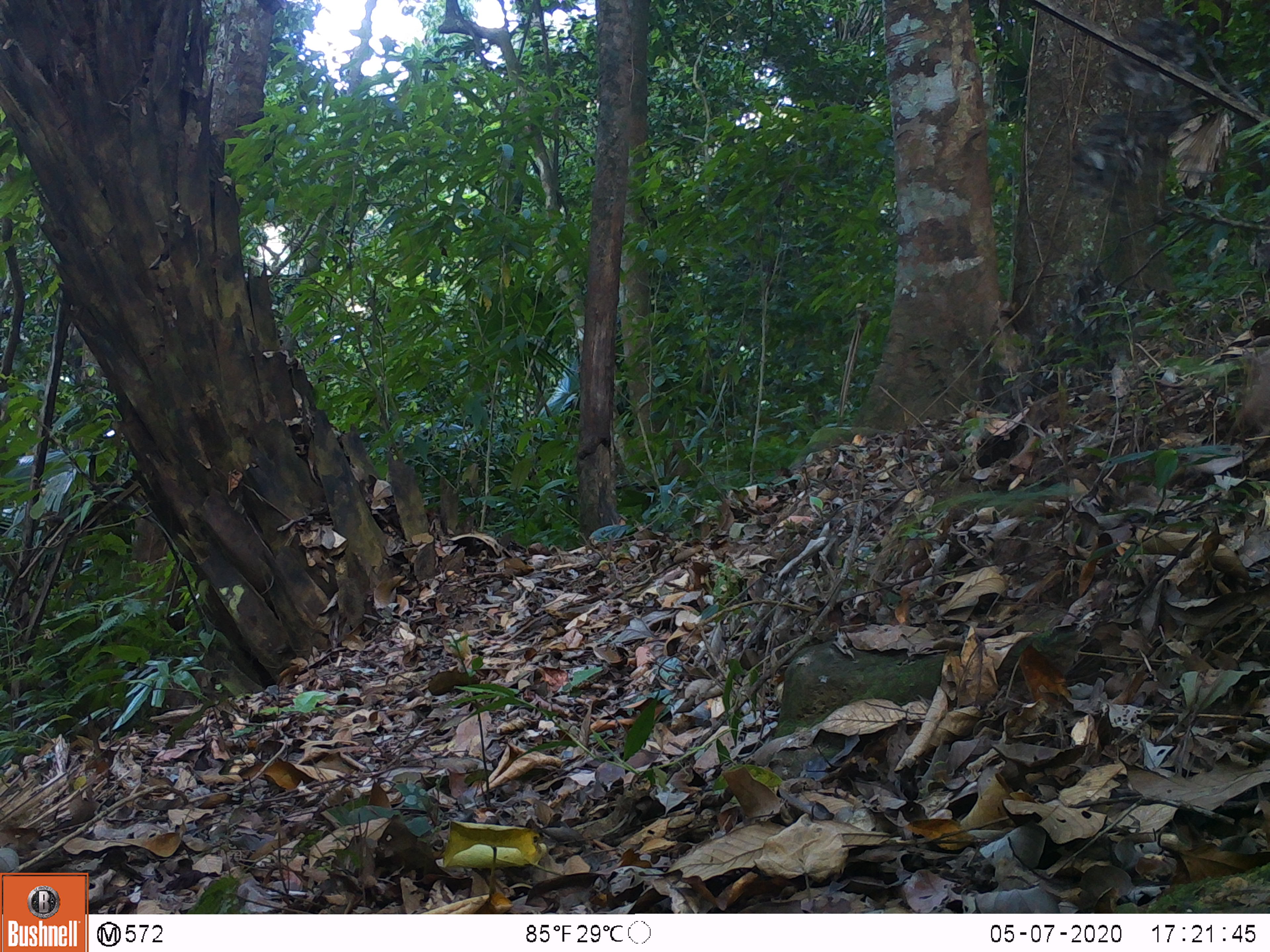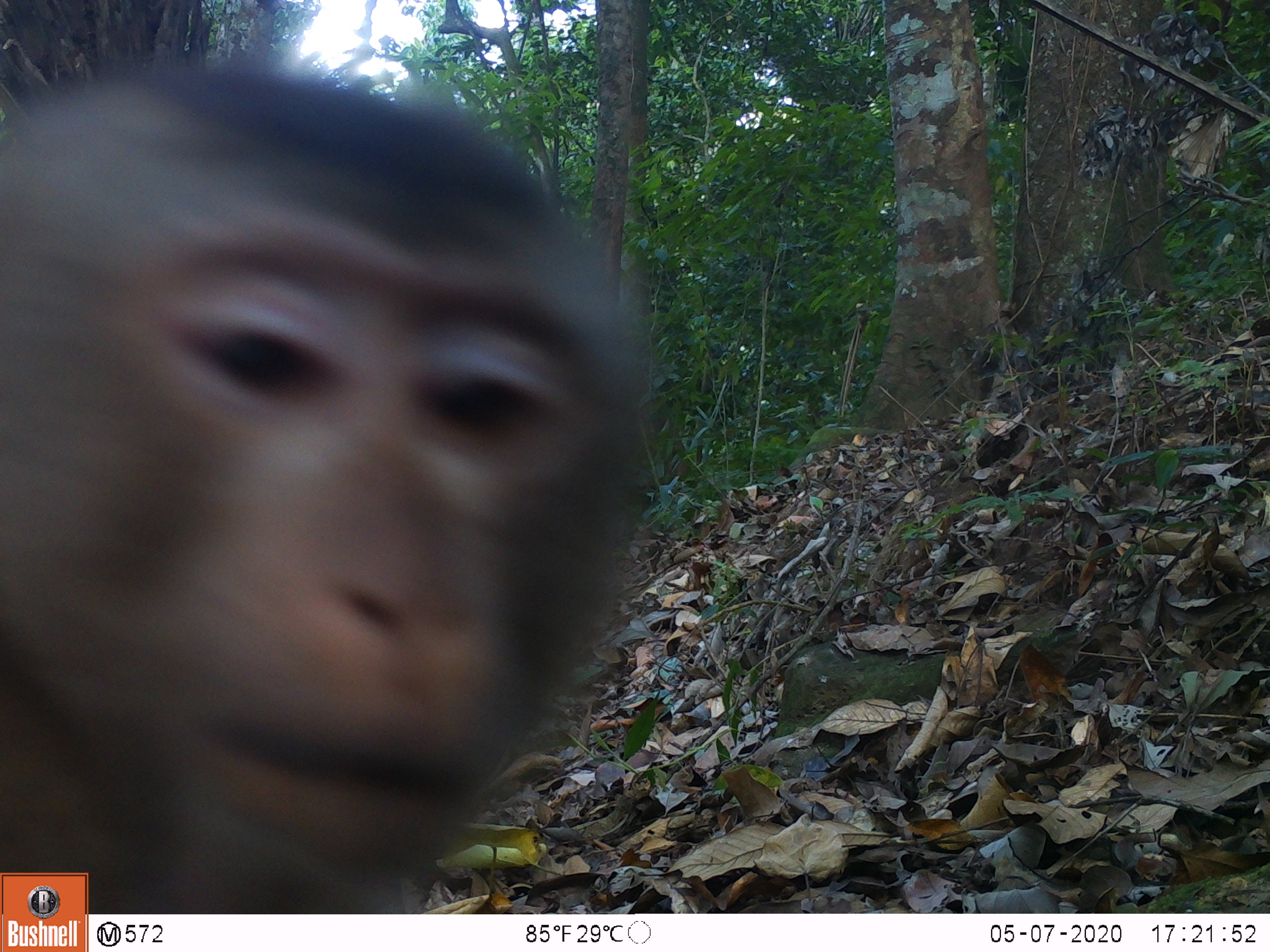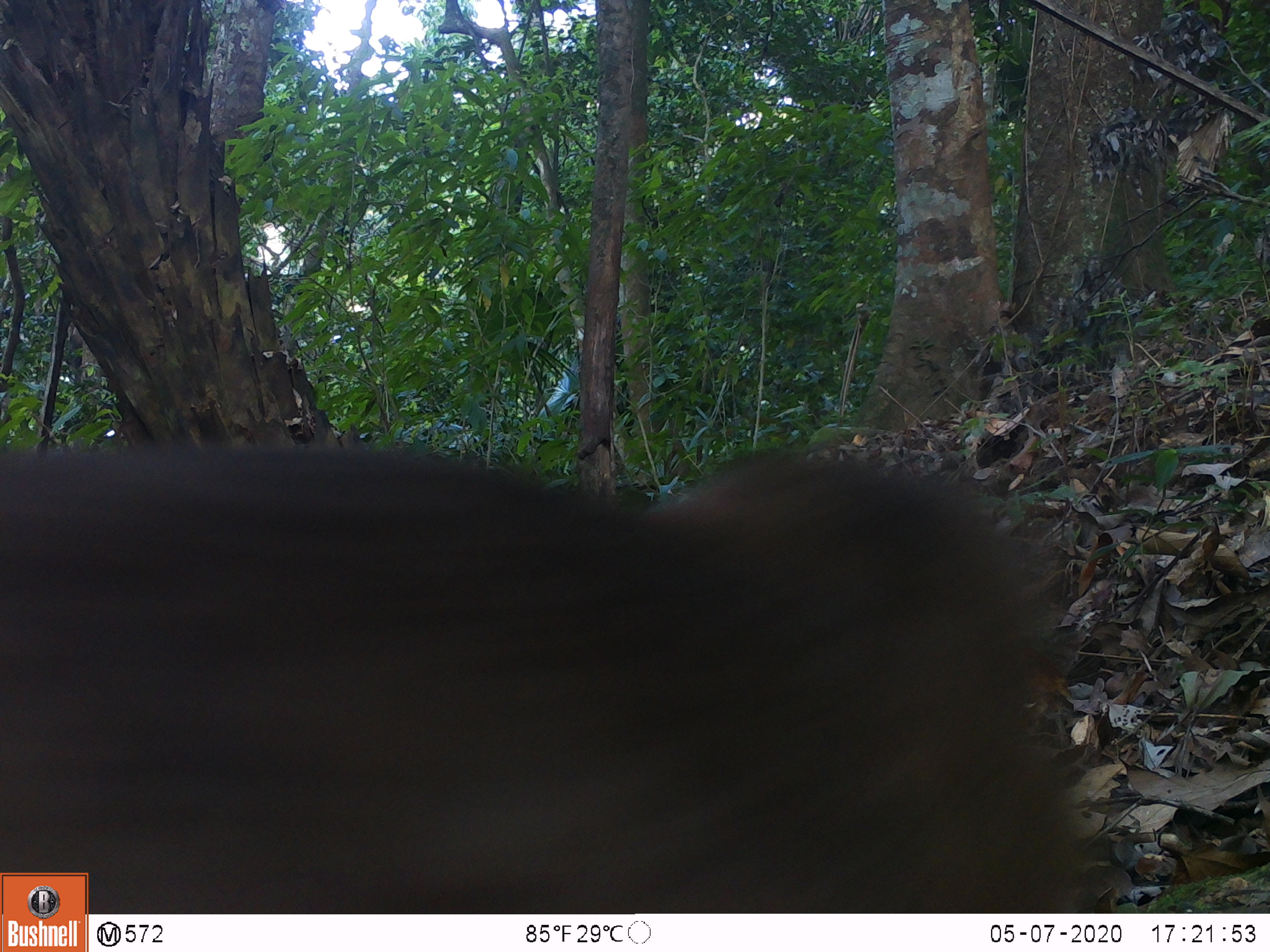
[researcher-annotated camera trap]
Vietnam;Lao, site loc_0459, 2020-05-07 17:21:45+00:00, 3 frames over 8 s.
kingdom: Animalia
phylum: Chordata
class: Mammalia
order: Primates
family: Cercopithecidae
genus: Macaca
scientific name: Macaca nemestrina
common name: pig-tailed macaque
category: pig tailed macaque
Pig tailed macaque (pig-tailed macaque) (Macaca nemestrina). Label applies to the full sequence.